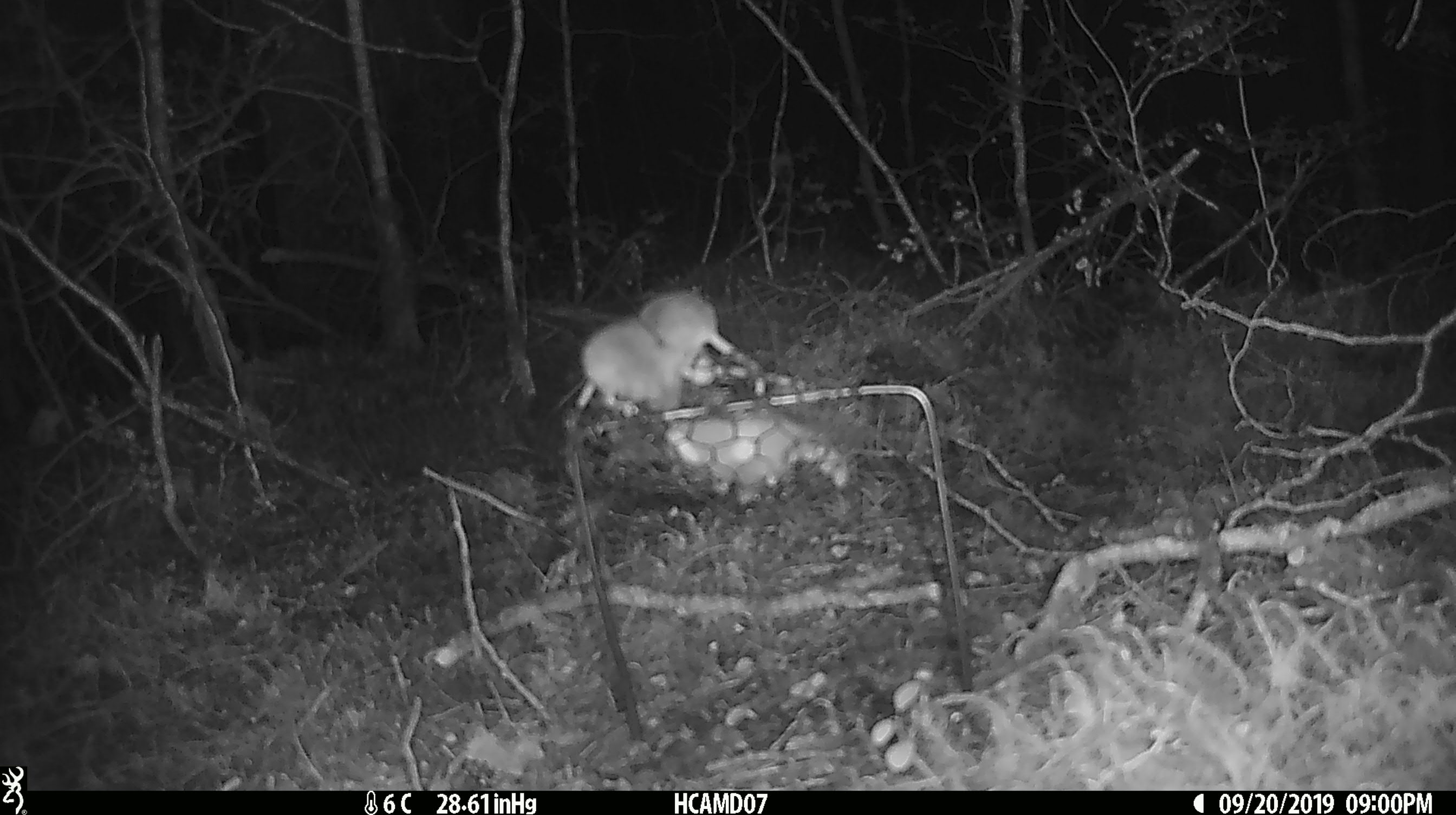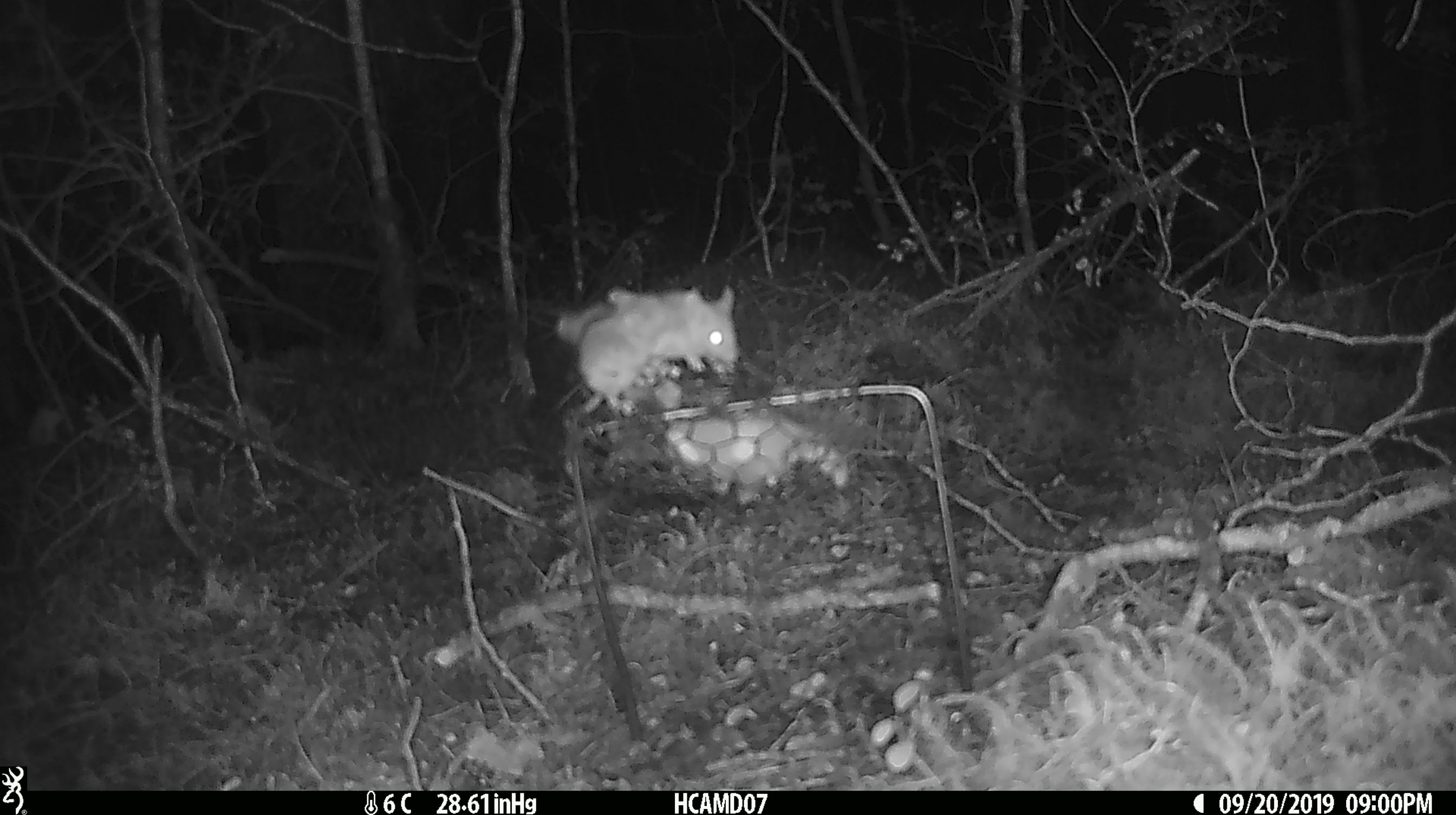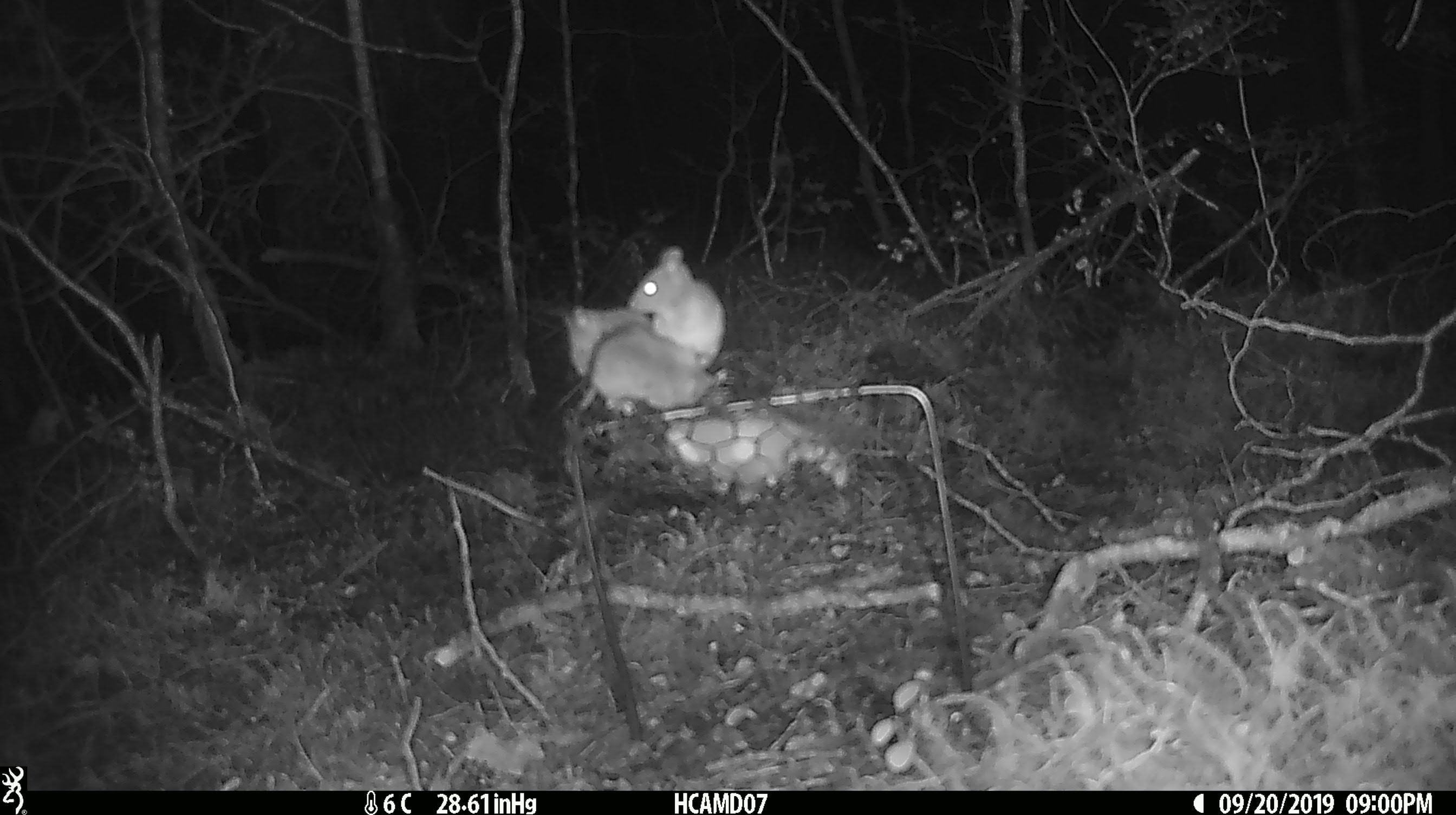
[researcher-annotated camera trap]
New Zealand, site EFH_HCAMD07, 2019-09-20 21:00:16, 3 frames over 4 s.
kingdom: Animalia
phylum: Chordata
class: Mammalia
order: Rodentia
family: Muridae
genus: Mus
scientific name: Mus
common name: mouse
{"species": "mouse (Mus)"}